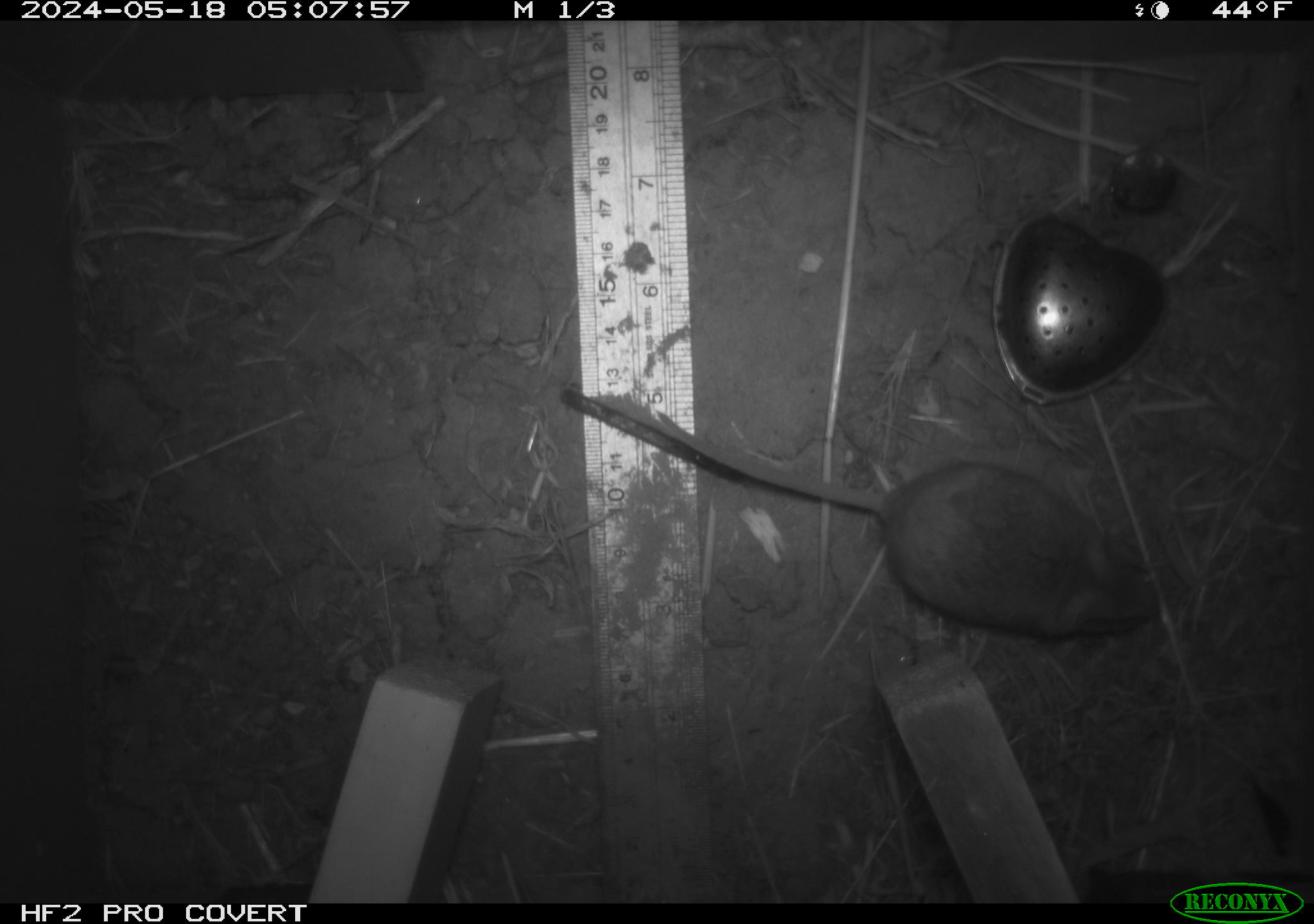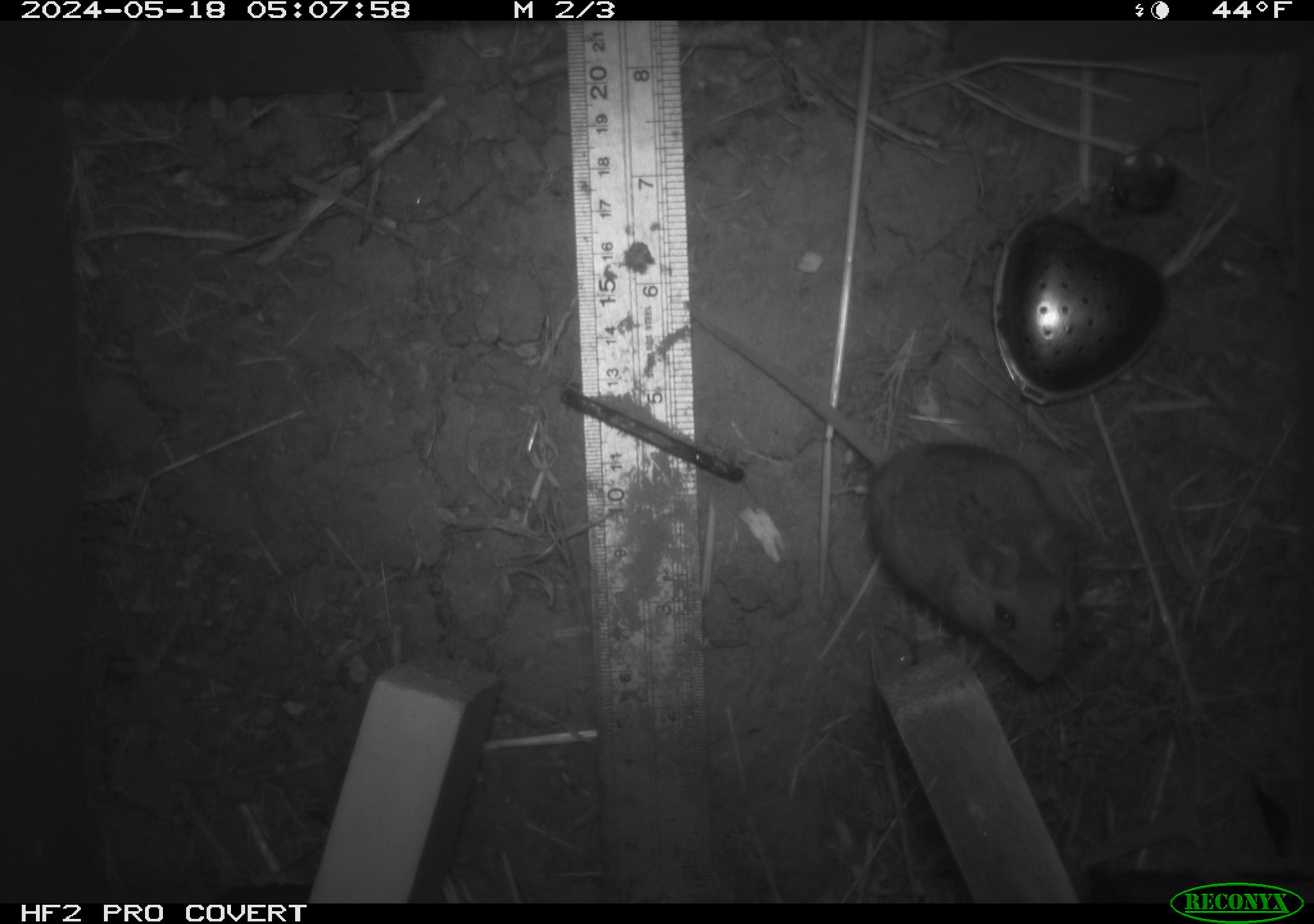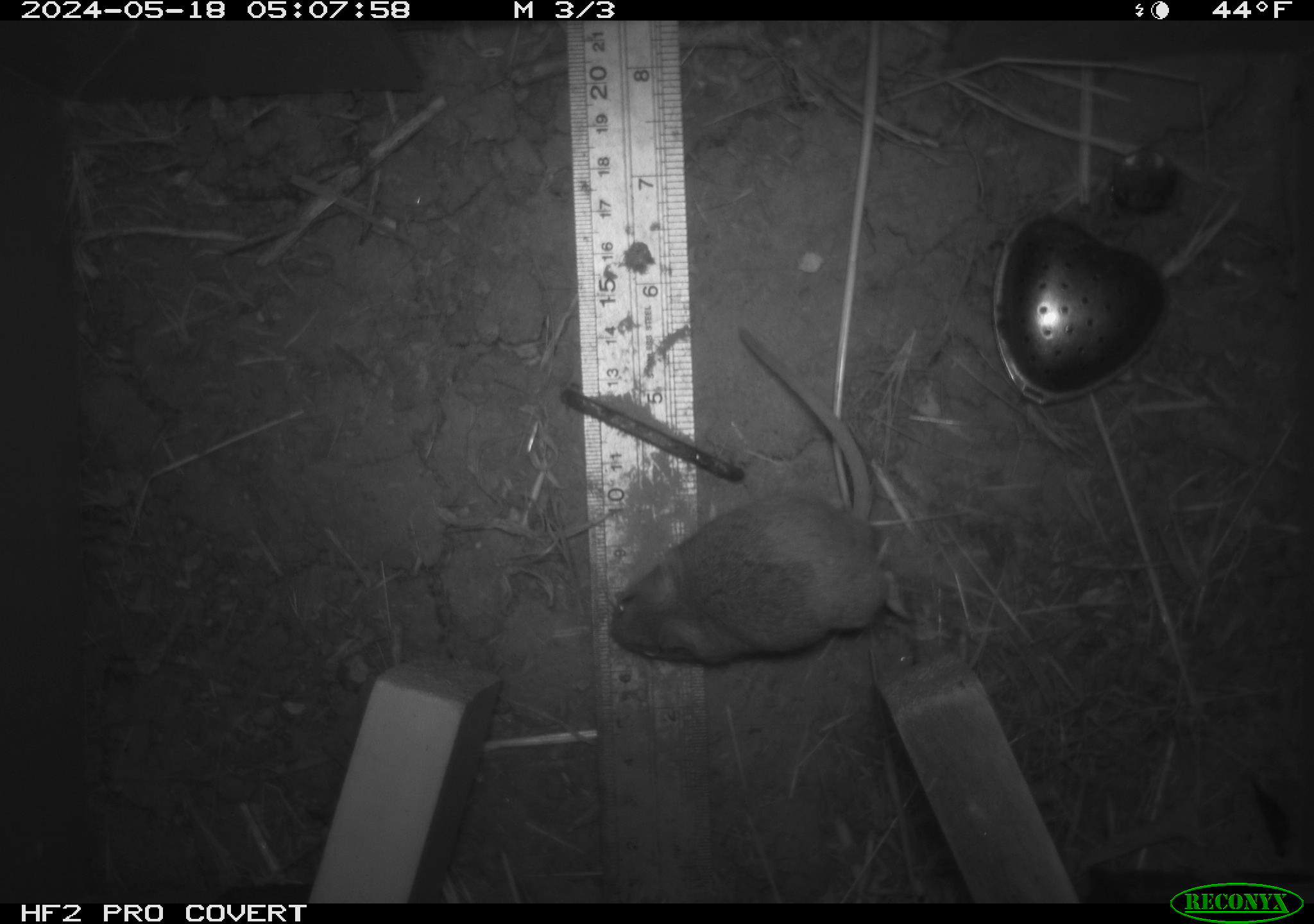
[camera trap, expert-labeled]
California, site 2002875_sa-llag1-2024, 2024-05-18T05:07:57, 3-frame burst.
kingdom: Animalia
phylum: Chordata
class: Mammalia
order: Rodentia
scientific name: Rodentia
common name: mouse species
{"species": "mouse species (Rodentia)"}